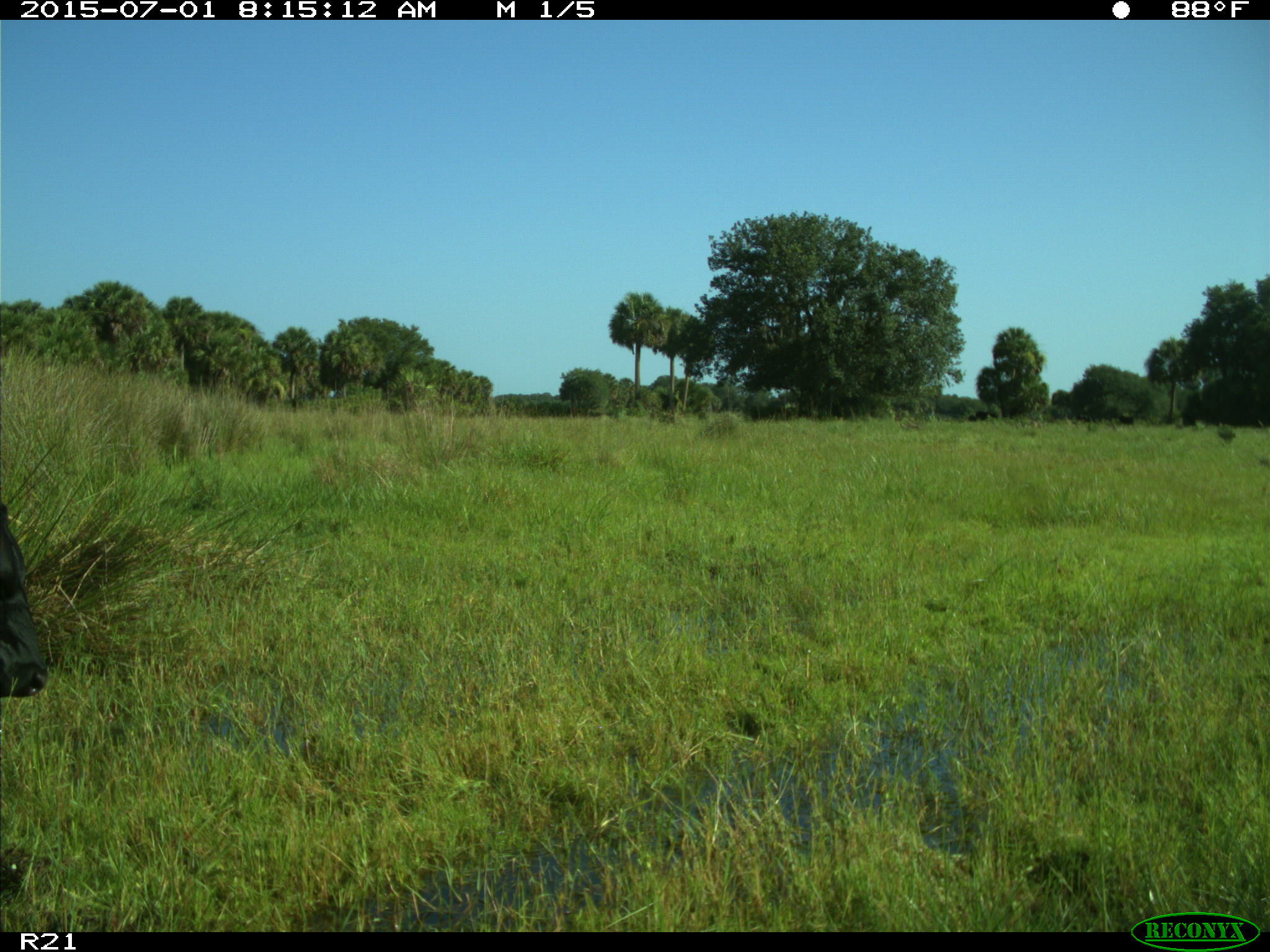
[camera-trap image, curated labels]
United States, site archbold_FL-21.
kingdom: Animalia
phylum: Chordata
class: Mammalia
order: Artiodactyla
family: Bovidae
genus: Bos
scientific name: Bos taurus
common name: domestic cow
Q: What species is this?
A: Bos taurus (domestic cow).